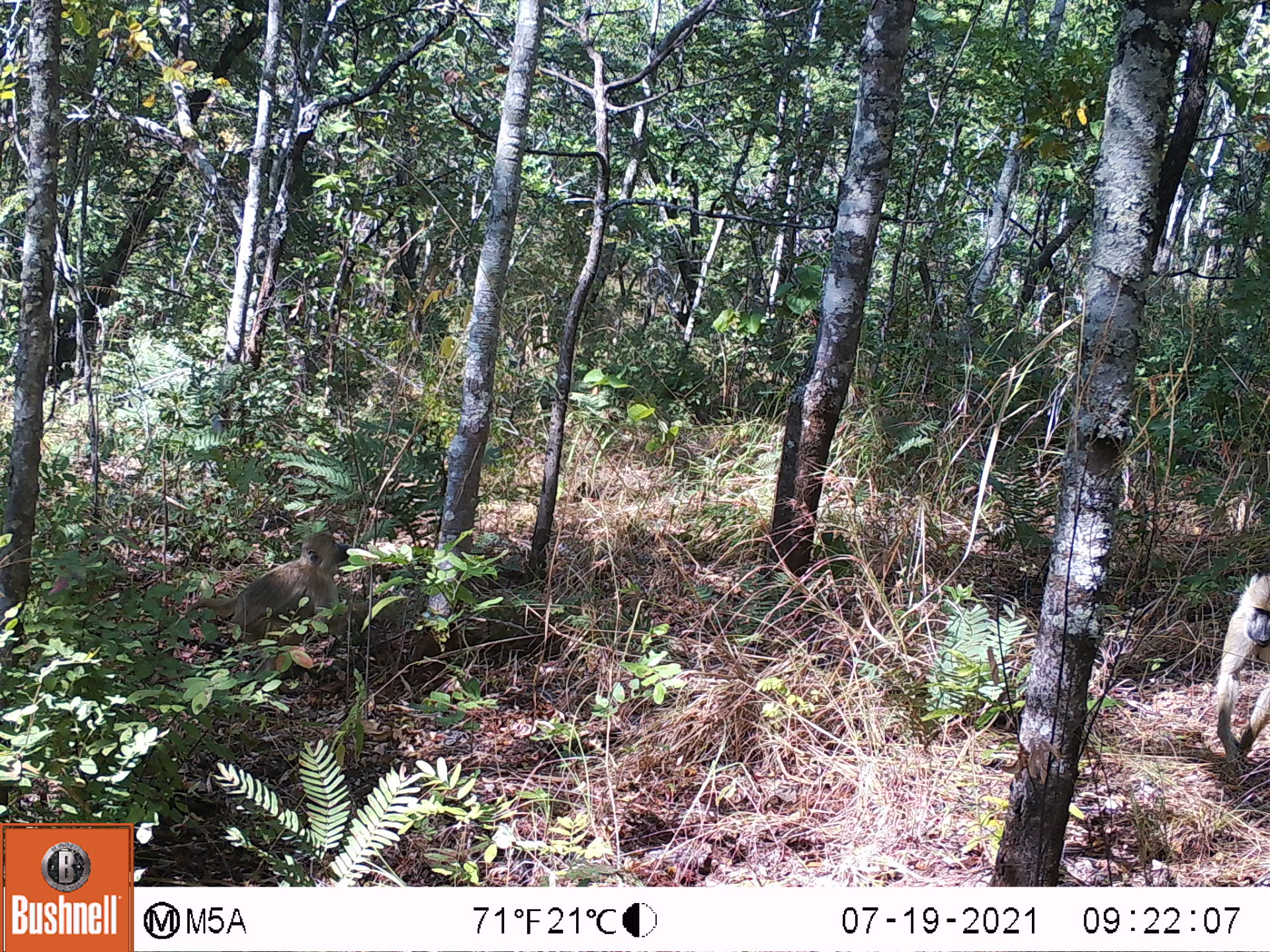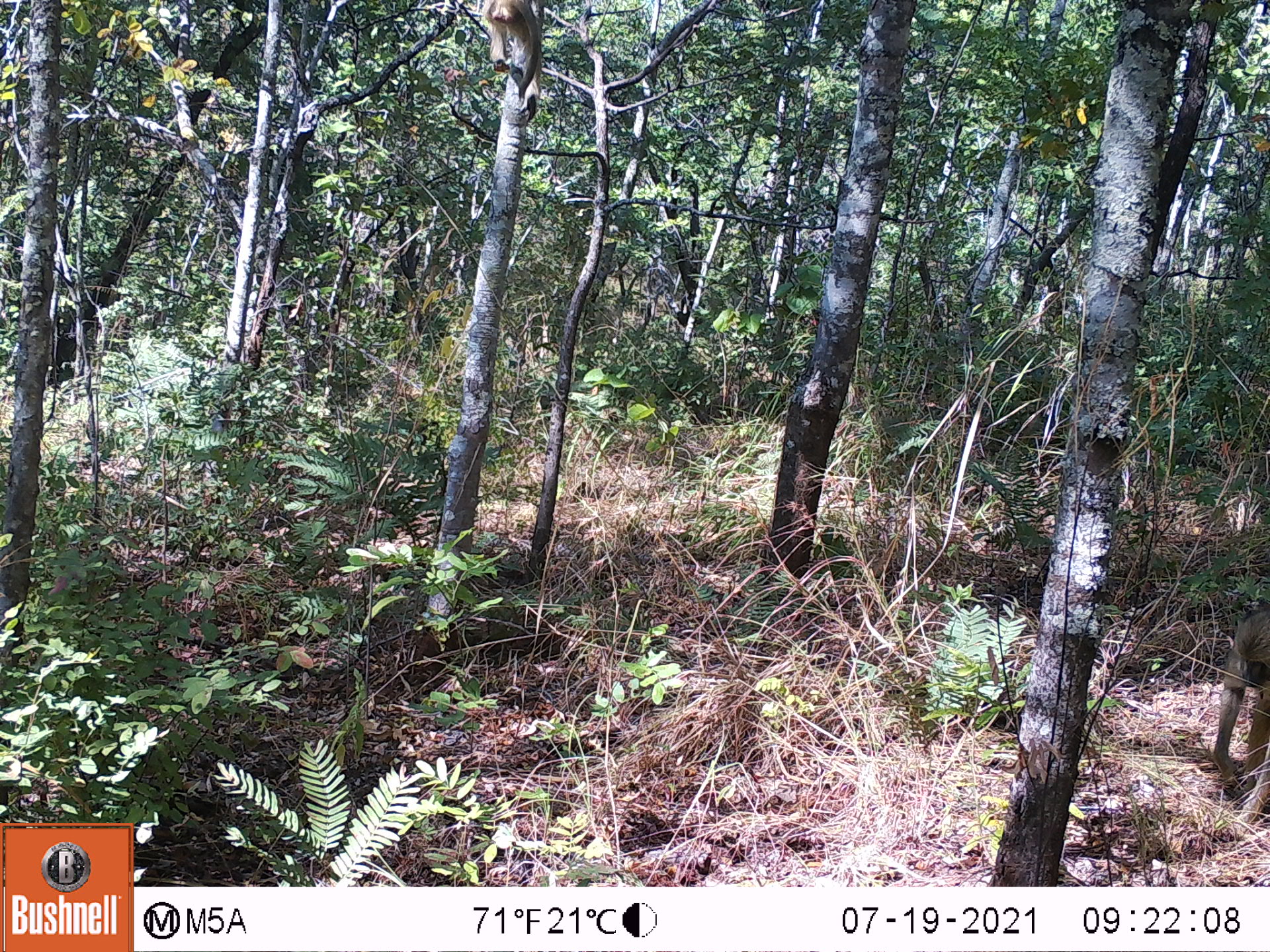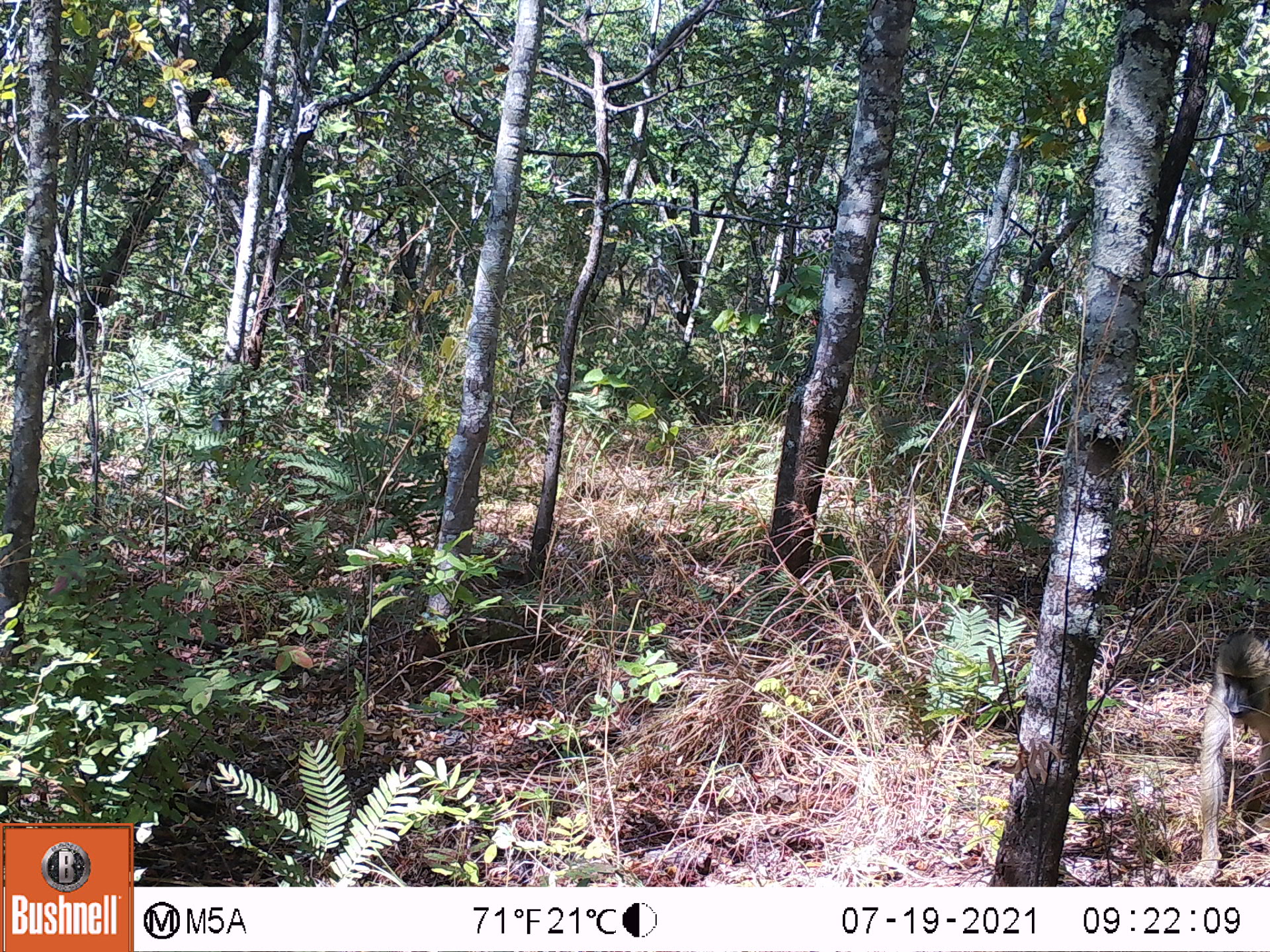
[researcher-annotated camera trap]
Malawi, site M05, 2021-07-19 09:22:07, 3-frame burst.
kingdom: Animalia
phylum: Chordata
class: Mammalia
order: Primates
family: Cercopithecidae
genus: Papio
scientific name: Papio cynocephalus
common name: yellow baboon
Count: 2.